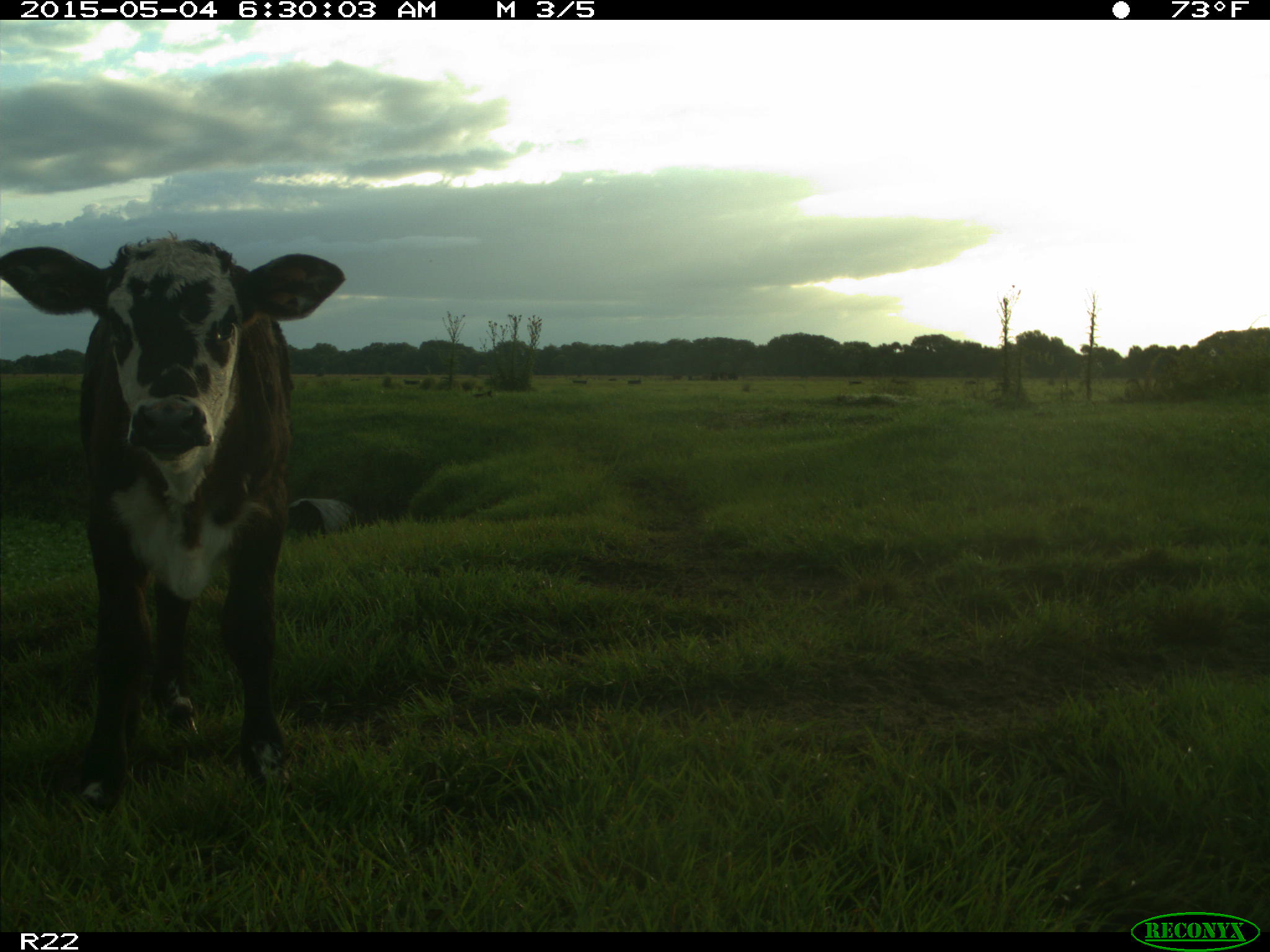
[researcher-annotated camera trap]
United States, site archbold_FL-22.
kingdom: Animalia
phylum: Chordata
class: Mammalia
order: Artiodactyla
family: Bovidae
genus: Bos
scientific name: Bos taurus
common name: domestic cow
Bos taurus (domestic cow).